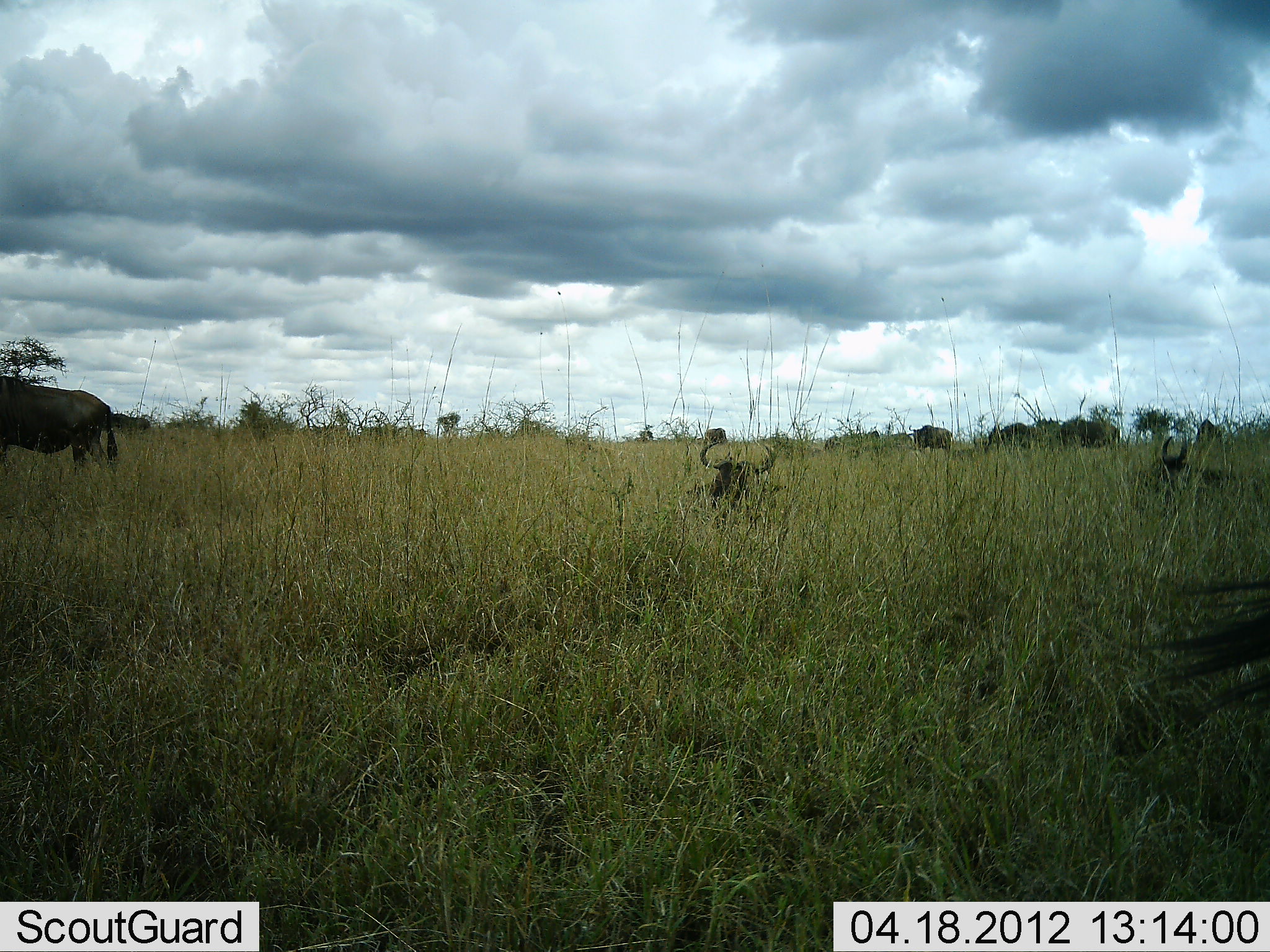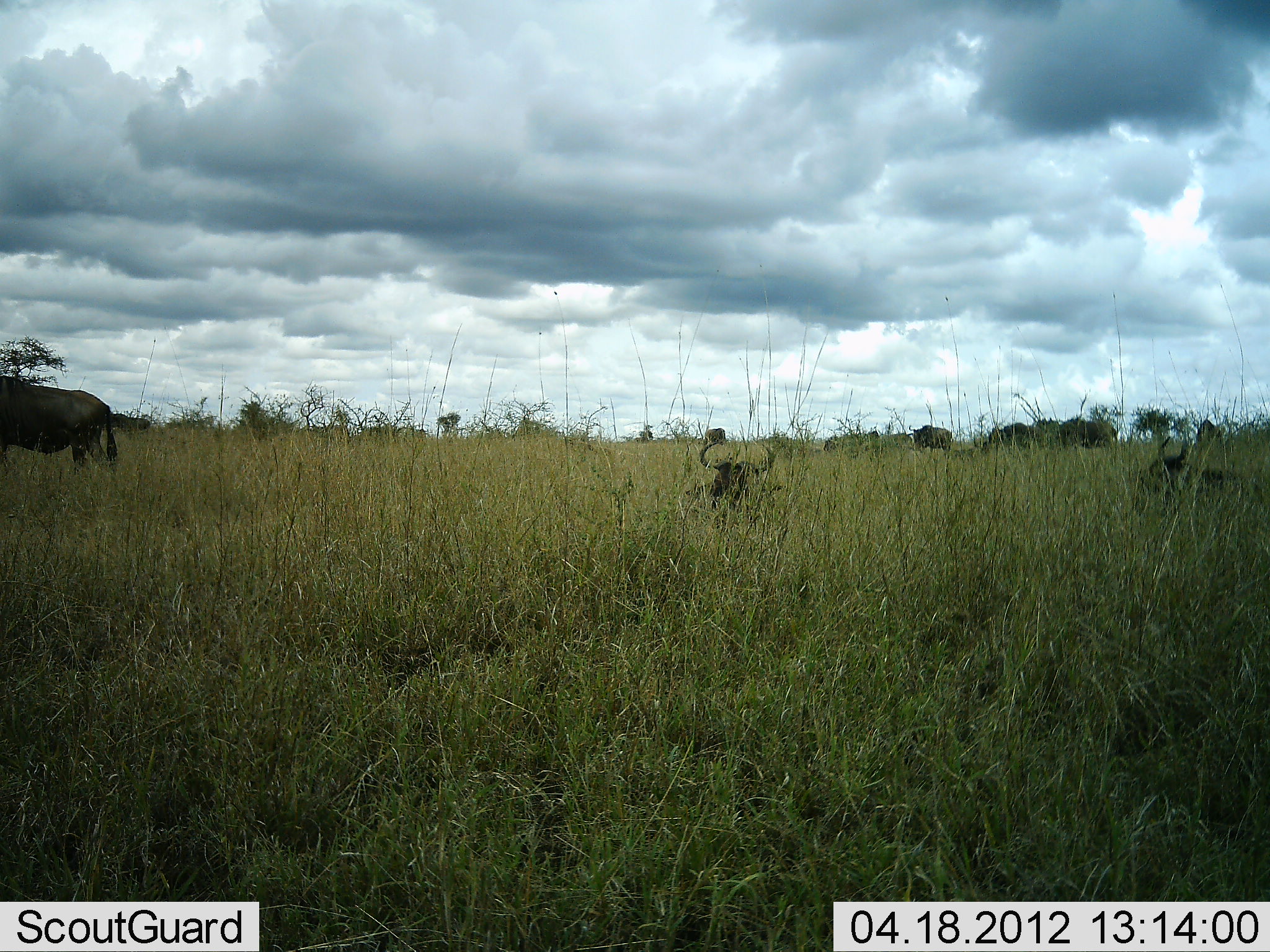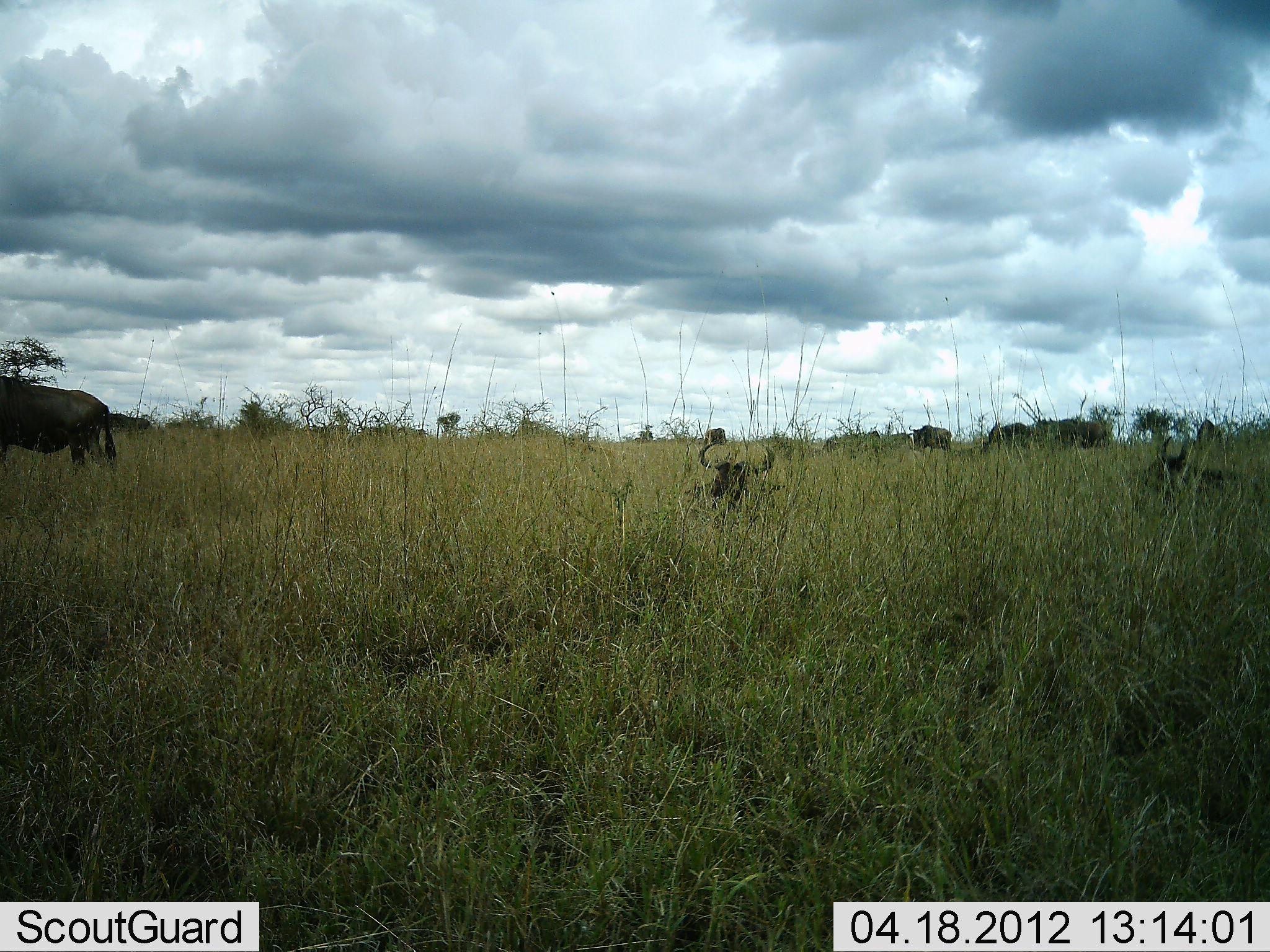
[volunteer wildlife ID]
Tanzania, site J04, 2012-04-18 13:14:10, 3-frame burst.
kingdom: Animalia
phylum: Chordata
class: Mammalia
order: Artiodactyla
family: Bovidae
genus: Connochaetes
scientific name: Connochaetes taurinus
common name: blue wildebeest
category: wildebeest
Wildebeest (blue wildebeest) (Connochaetes taurinus), count 6. Behavior (volunteer vote fractions): standing 74%, resting 87%, moving 0%, interacting 0%. Young present (vote fraction): 0%. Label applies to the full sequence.